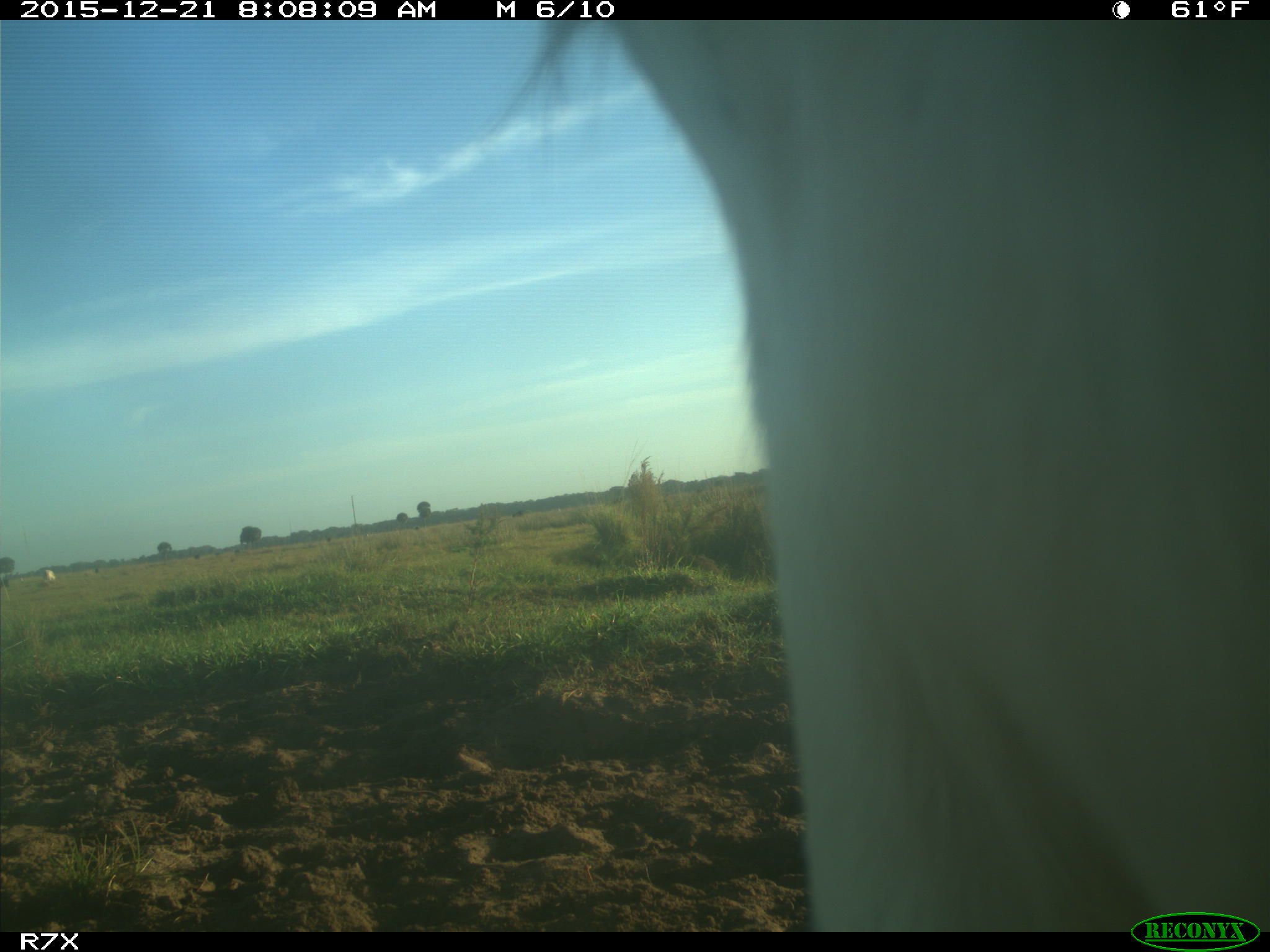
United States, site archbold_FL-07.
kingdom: Animalia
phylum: Chordata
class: Mammalia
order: Artiodactyla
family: Bovidae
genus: Bos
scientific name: Bos taurus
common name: domestic cow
Bos taurus (domestic cow).